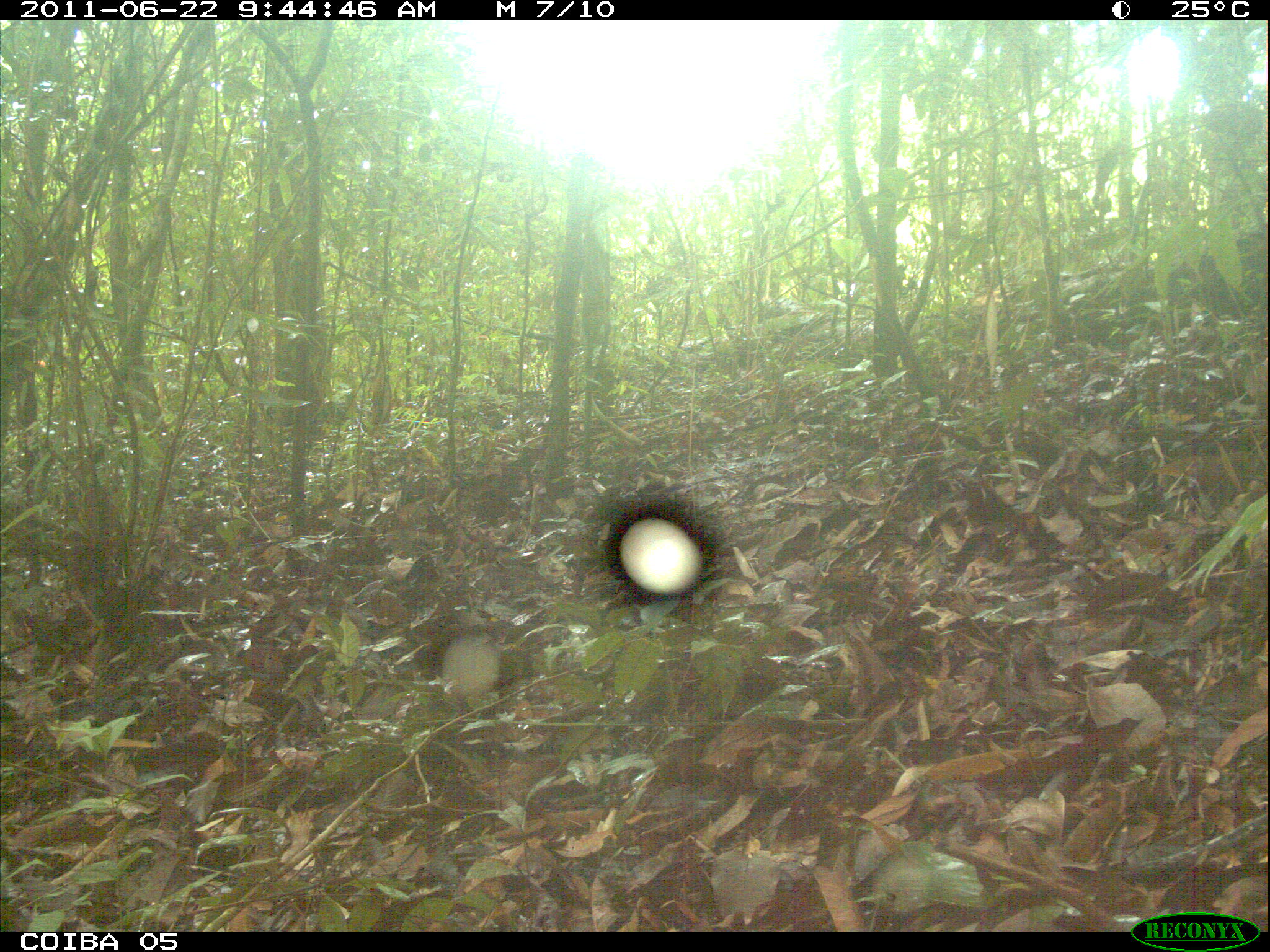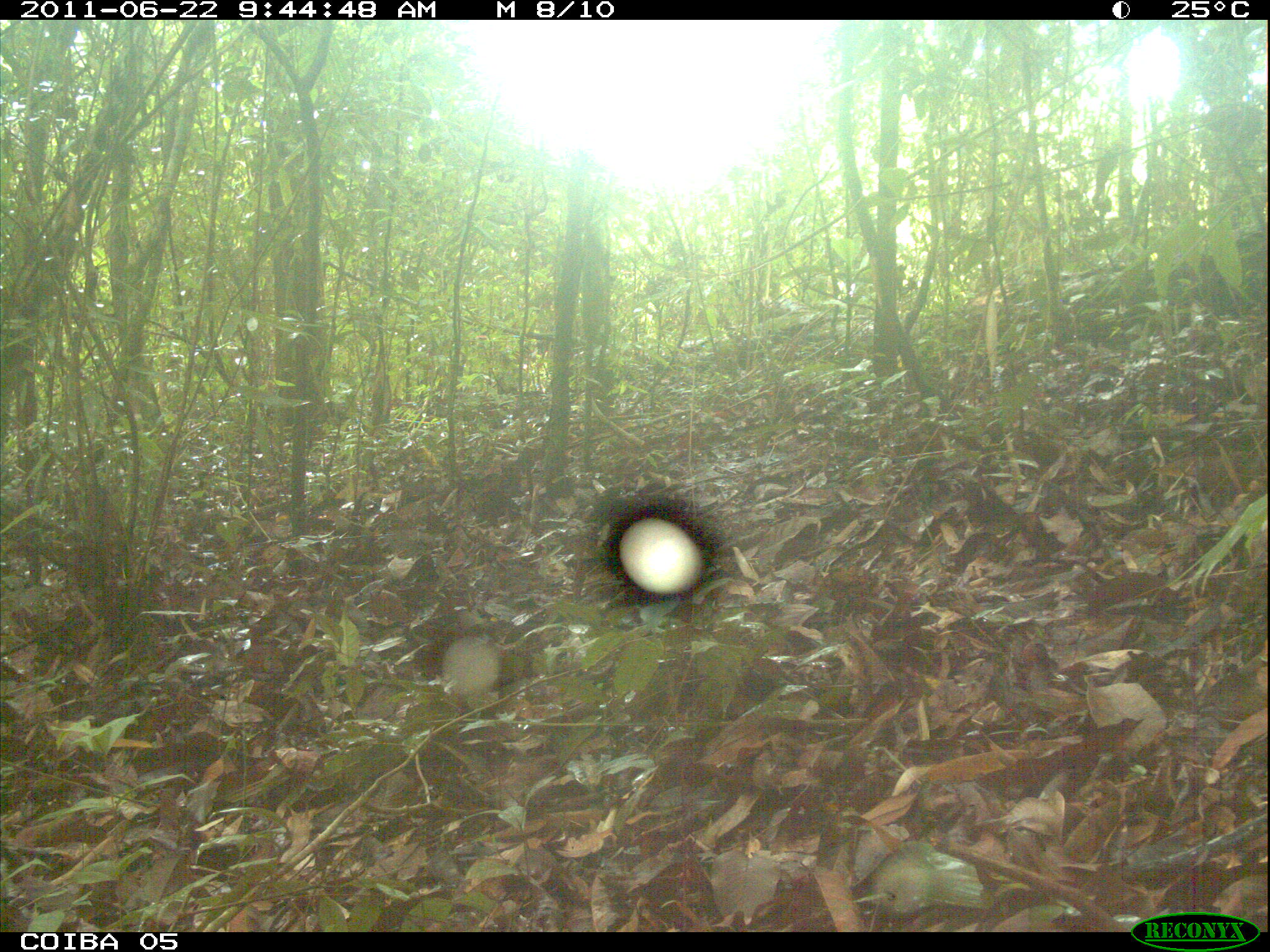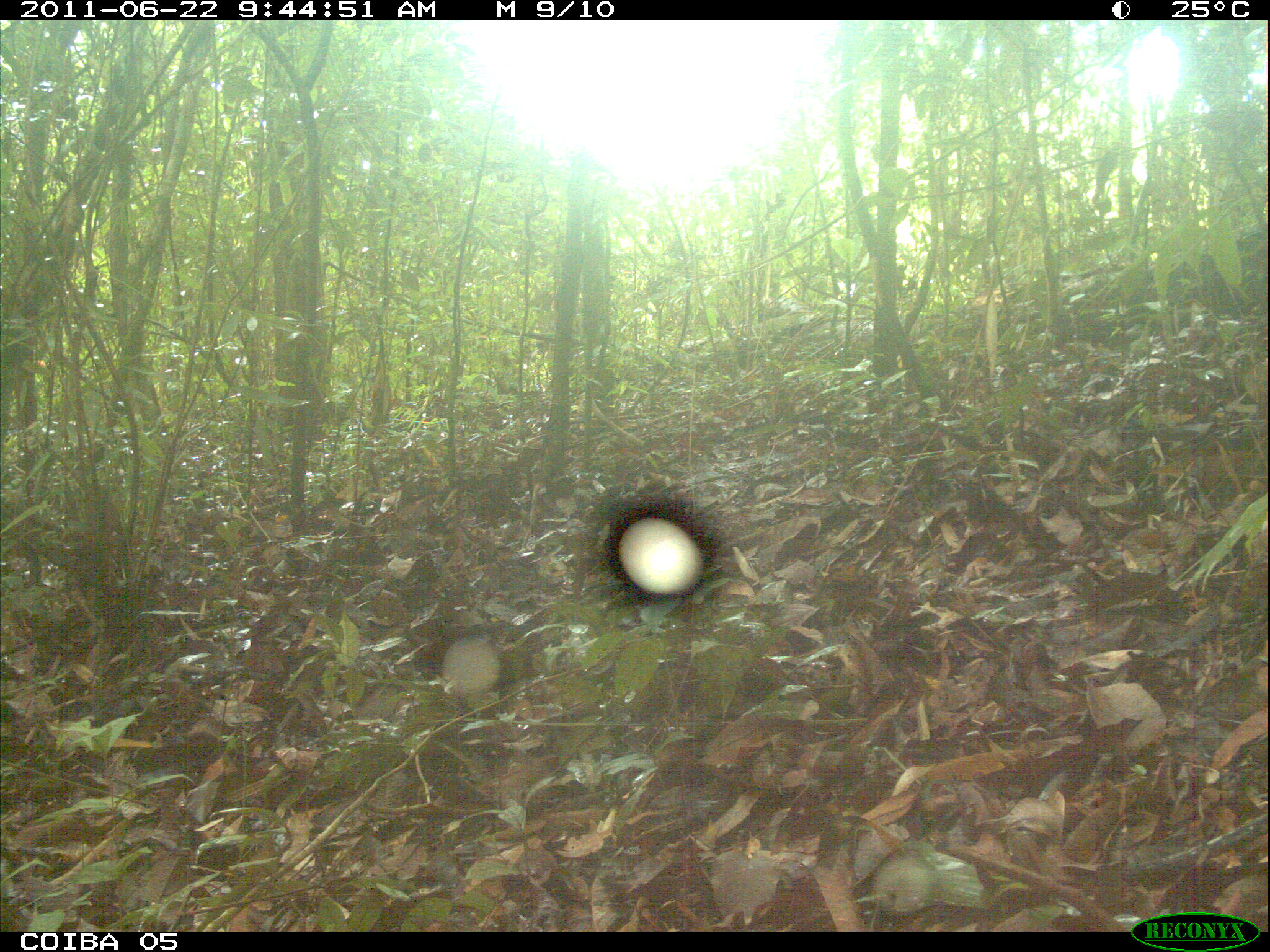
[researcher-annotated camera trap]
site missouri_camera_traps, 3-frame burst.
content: no animal present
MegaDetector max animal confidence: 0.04